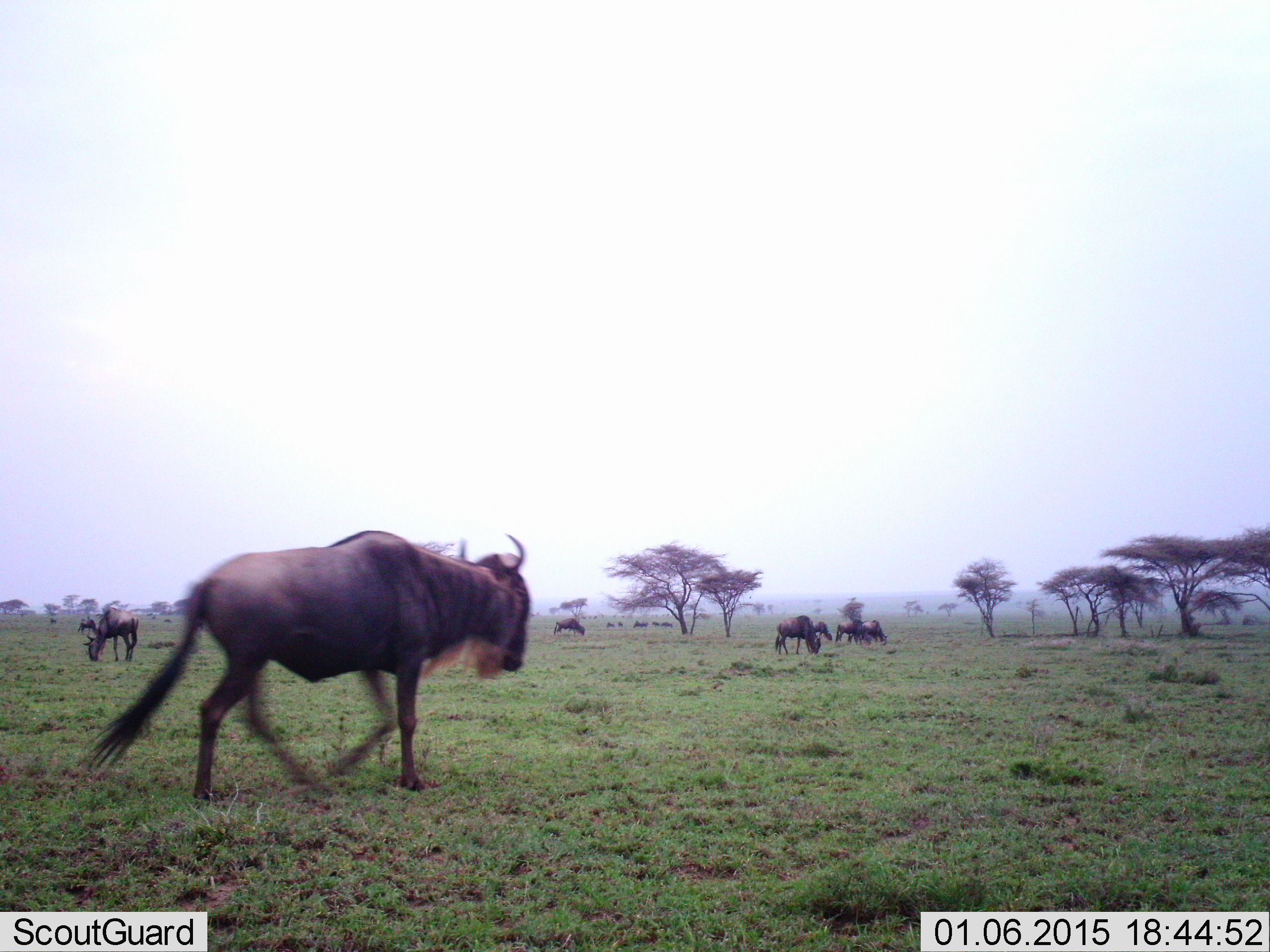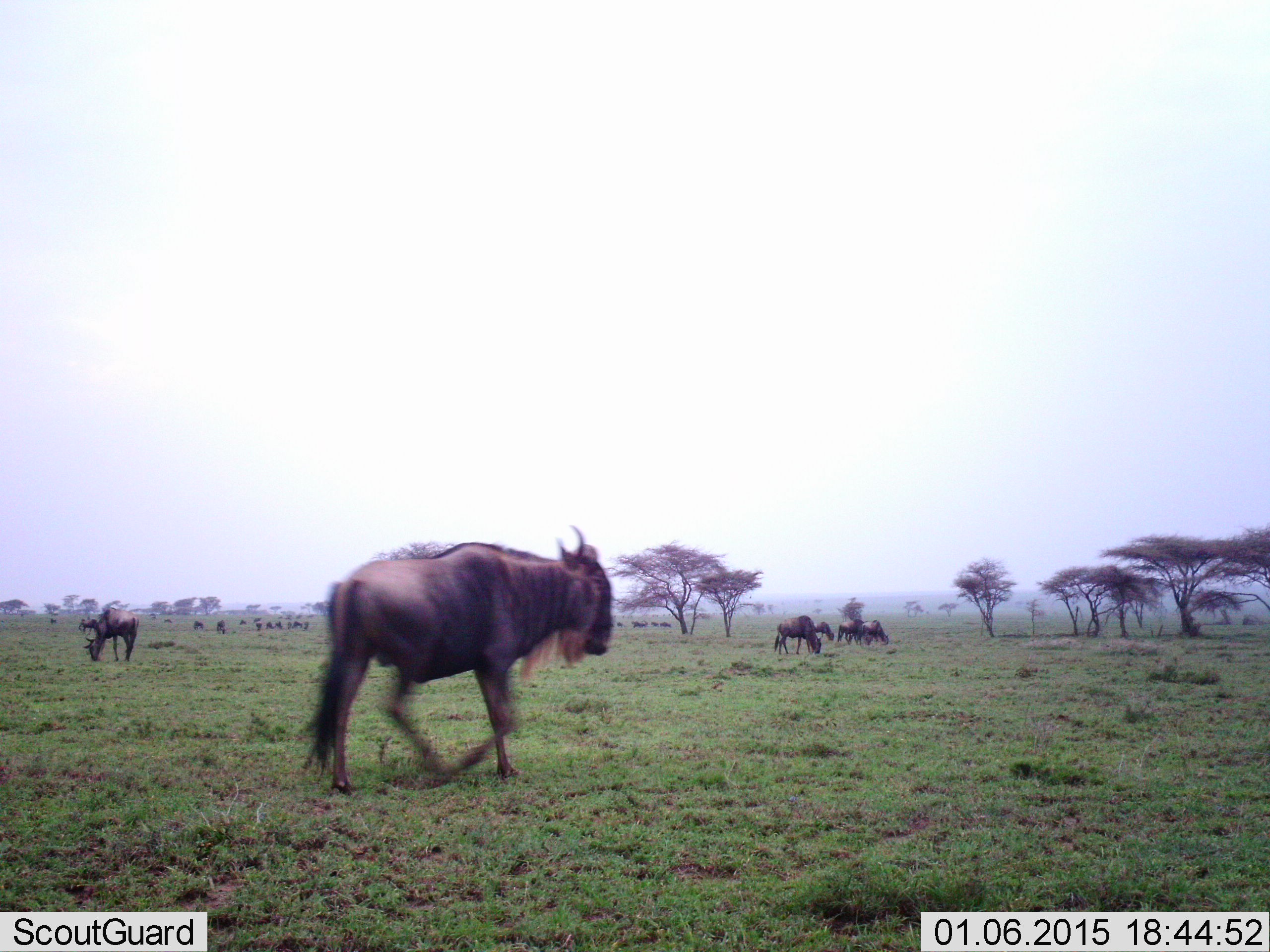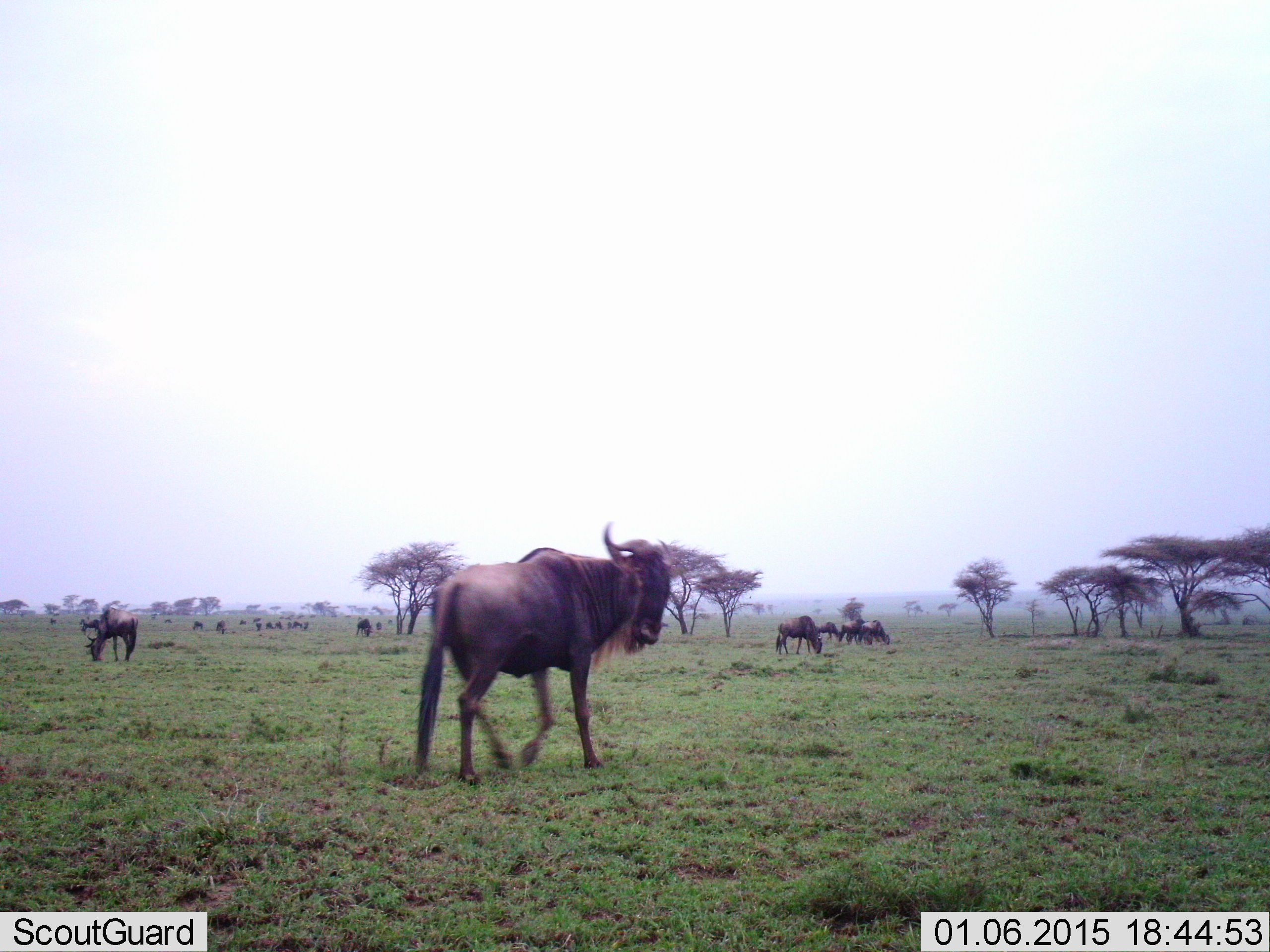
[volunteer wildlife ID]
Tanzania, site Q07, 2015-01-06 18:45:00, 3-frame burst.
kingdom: Animalia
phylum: Chordata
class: Mammalia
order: Artiodactyla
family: Bovidae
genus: Connochaetes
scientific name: Connochaetes taurinus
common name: blue wildebeest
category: wildebeest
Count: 11-50.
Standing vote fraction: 60%.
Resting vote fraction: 0%.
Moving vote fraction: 100%.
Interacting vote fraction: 0%.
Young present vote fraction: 0%.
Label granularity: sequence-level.